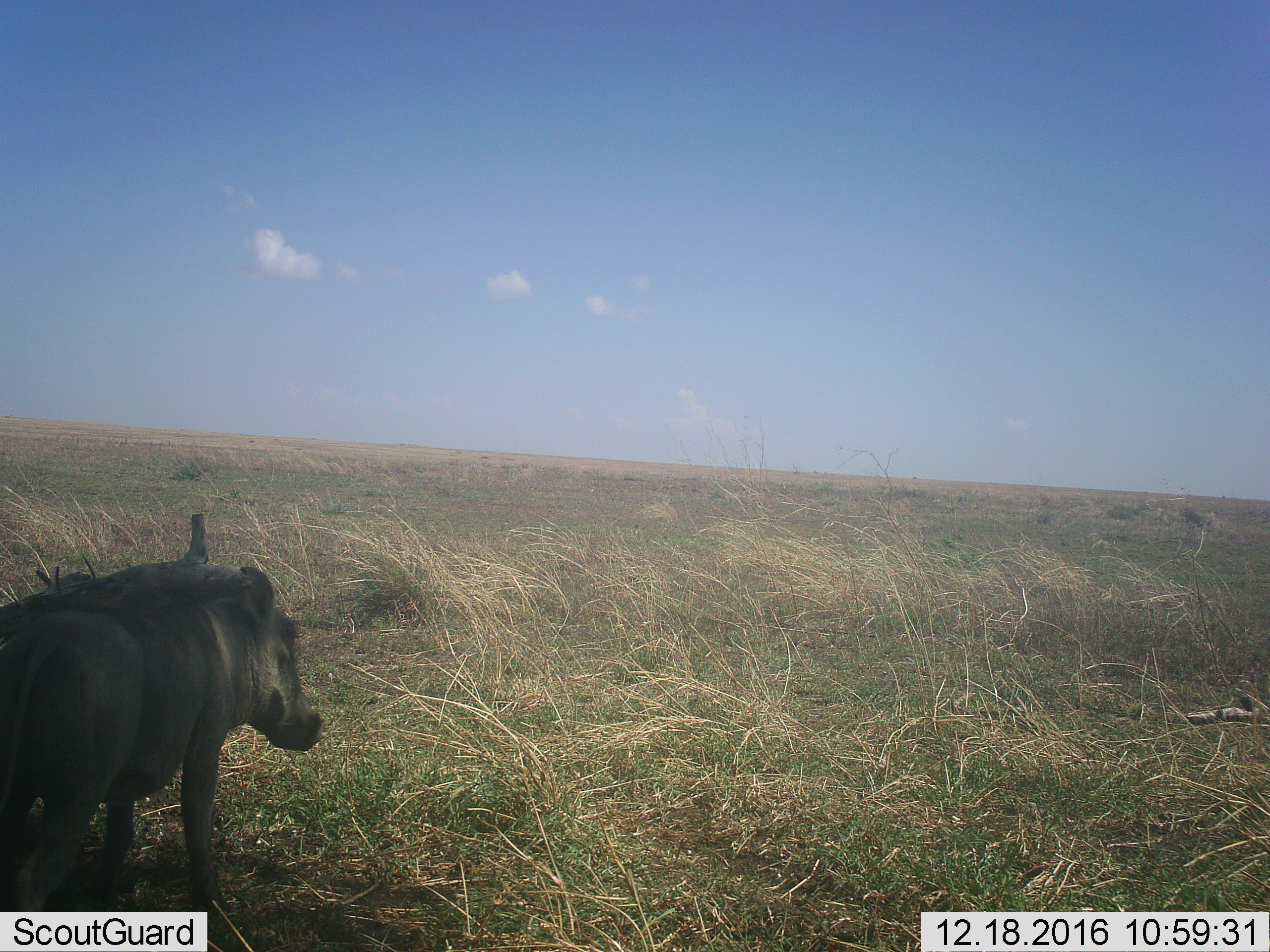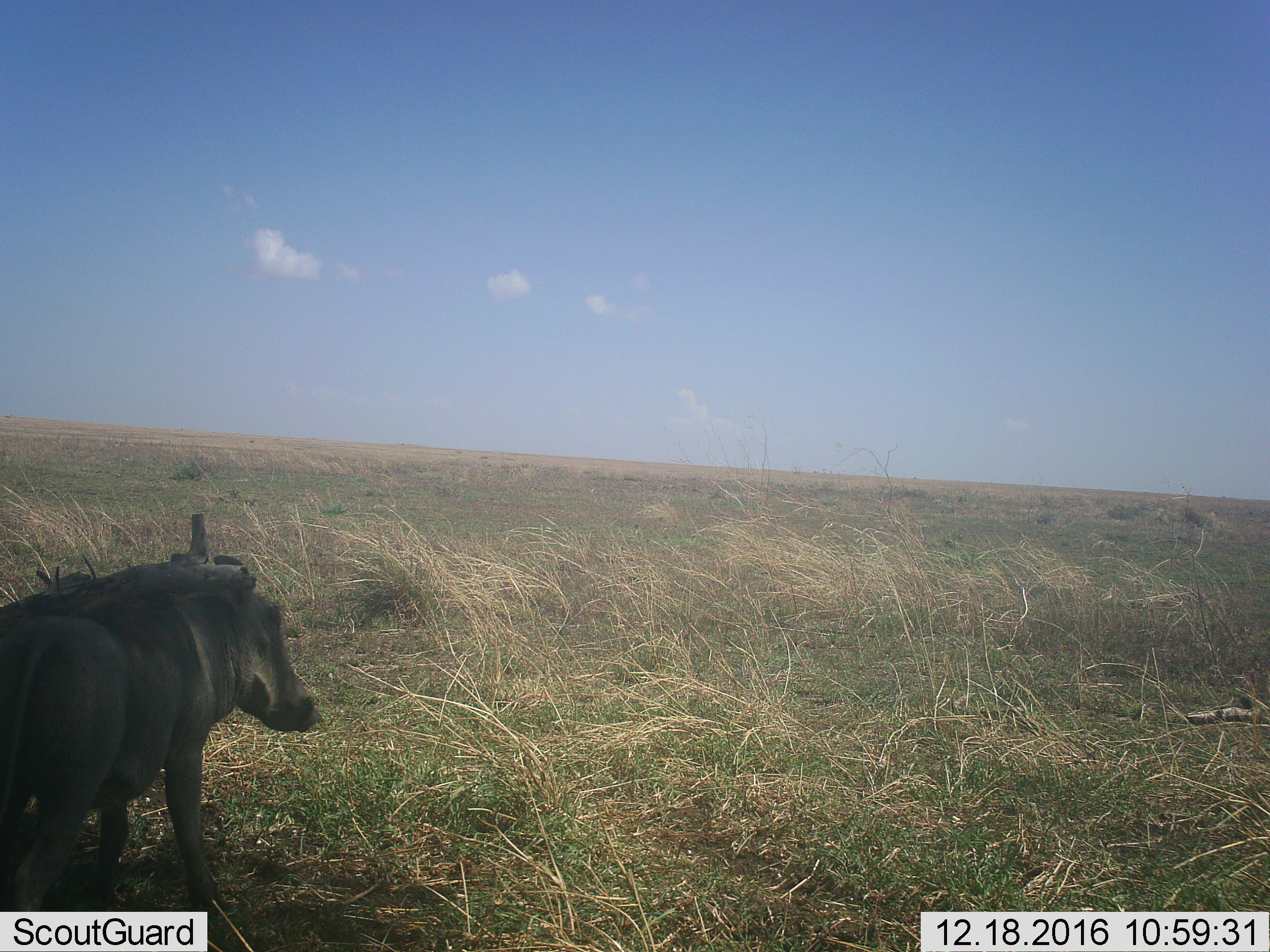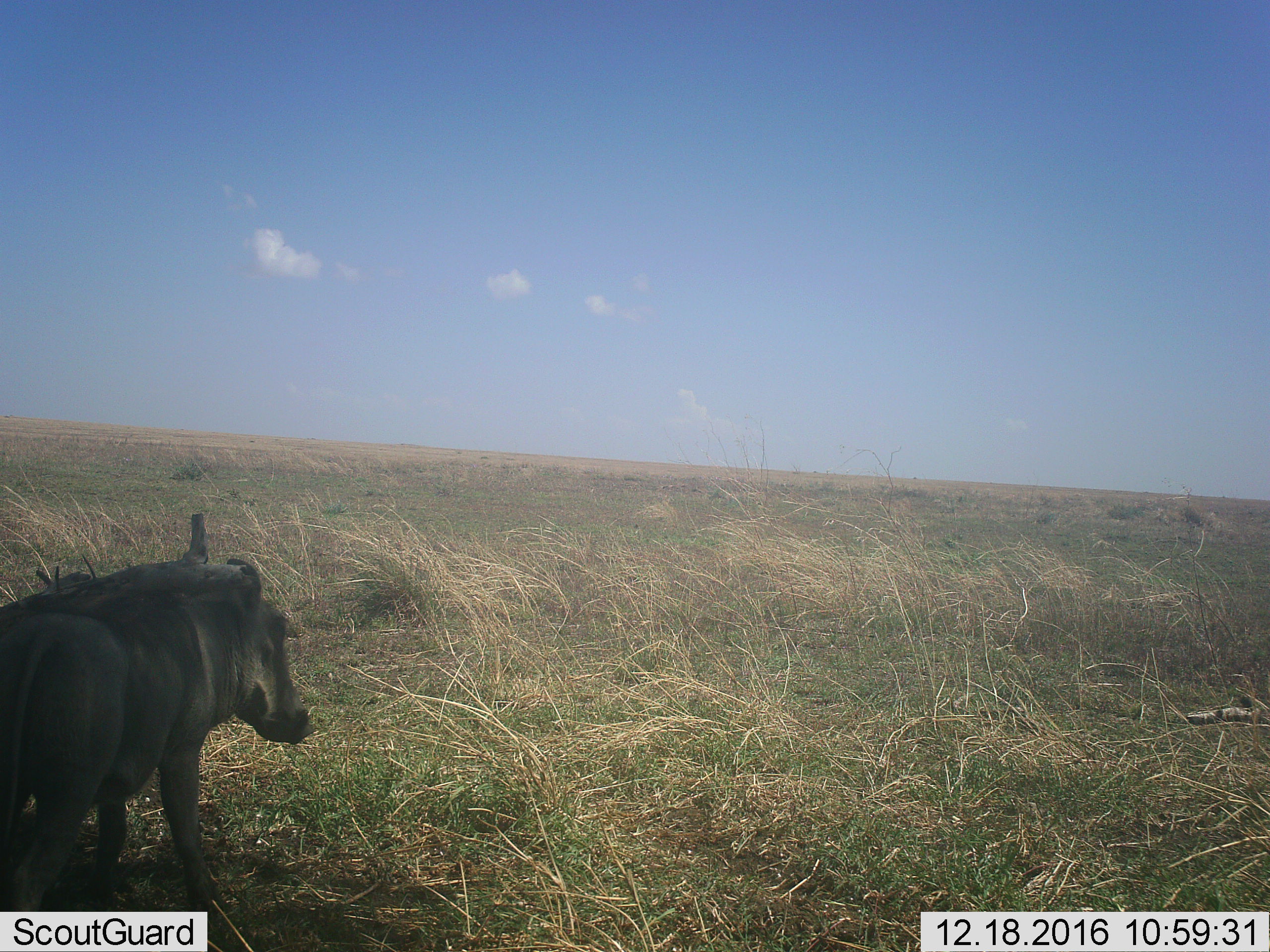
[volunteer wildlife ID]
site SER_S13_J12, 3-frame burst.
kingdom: Animalia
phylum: Chordata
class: Mammalia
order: Artiodactyla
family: Suidae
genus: Phacochoerus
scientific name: Phacochoerus africanus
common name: warthog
Warthog (Phacochoerus africanus), count 1. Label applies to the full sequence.